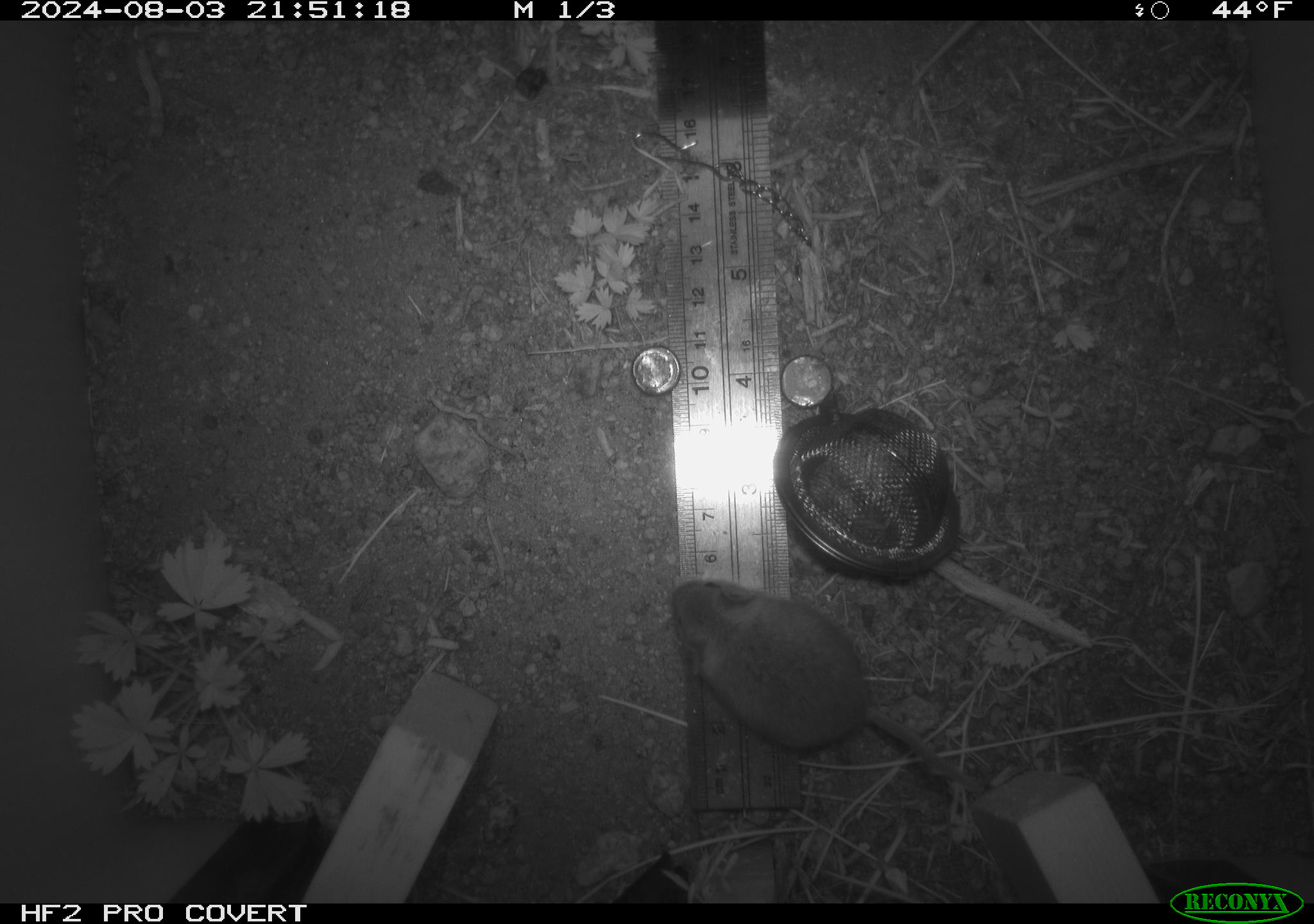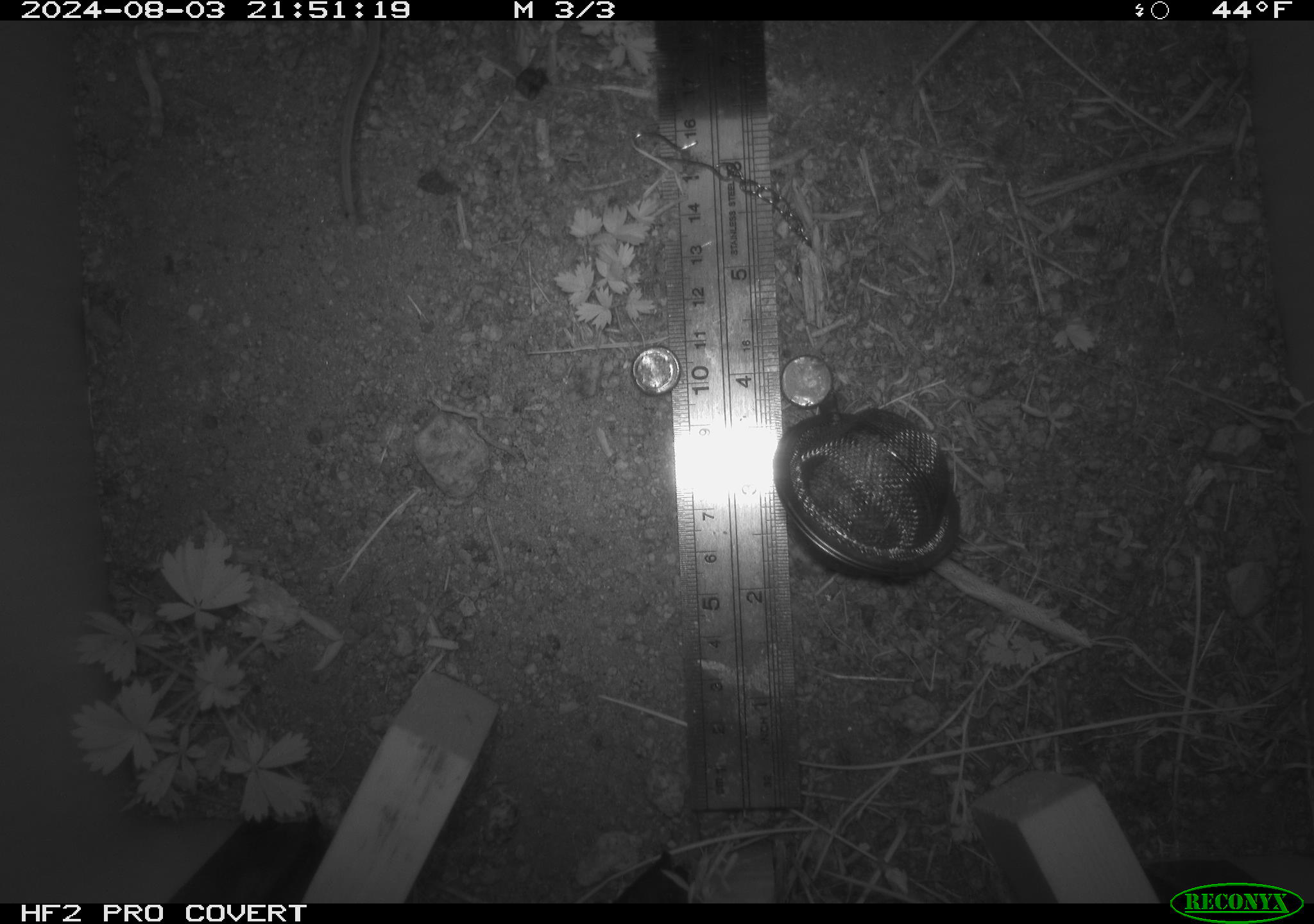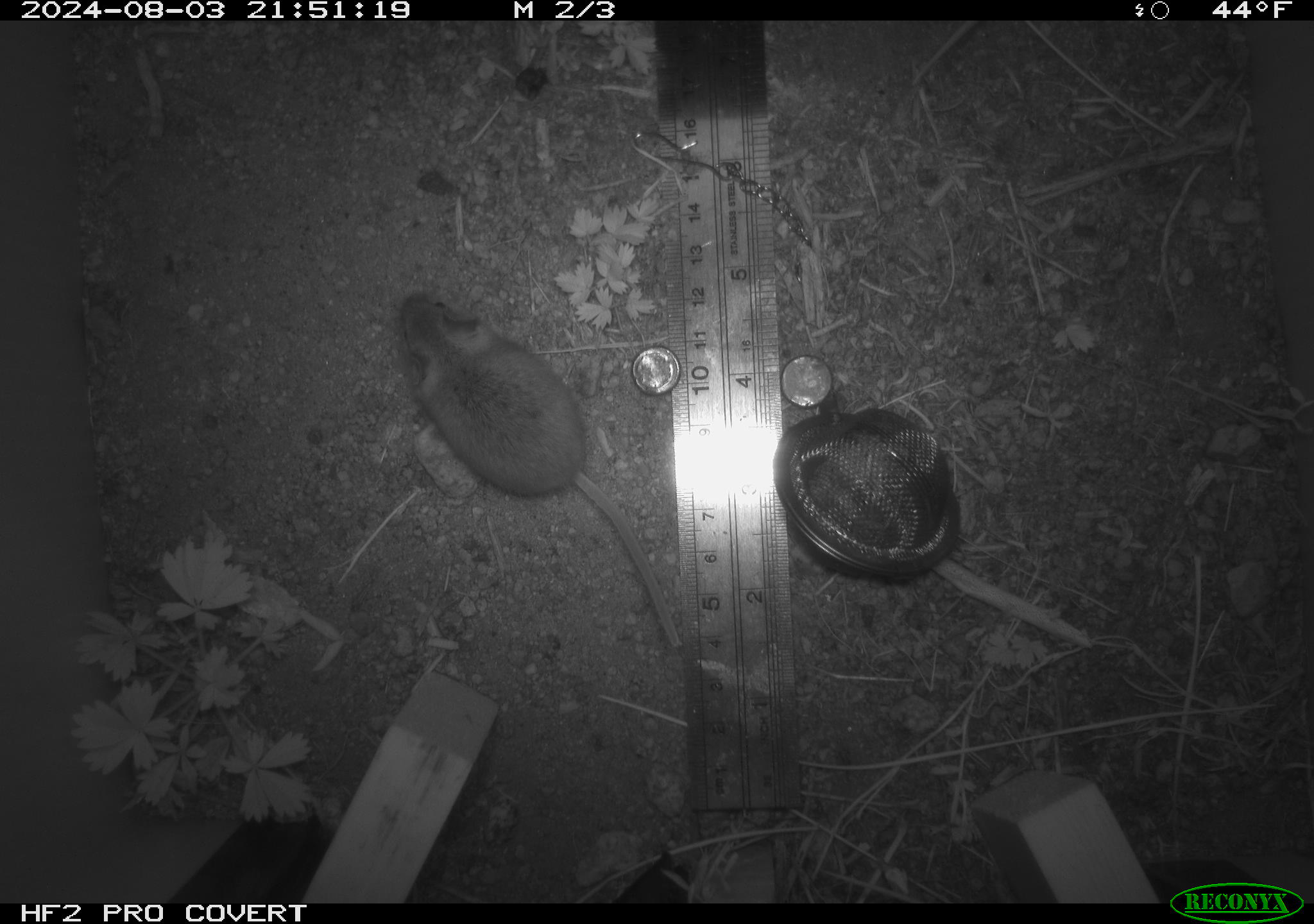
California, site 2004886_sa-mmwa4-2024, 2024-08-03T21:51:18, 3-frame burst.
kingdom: Animalia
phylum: Chordata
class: Mammalia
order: Rodentia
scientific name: Rodentia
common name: mouse species